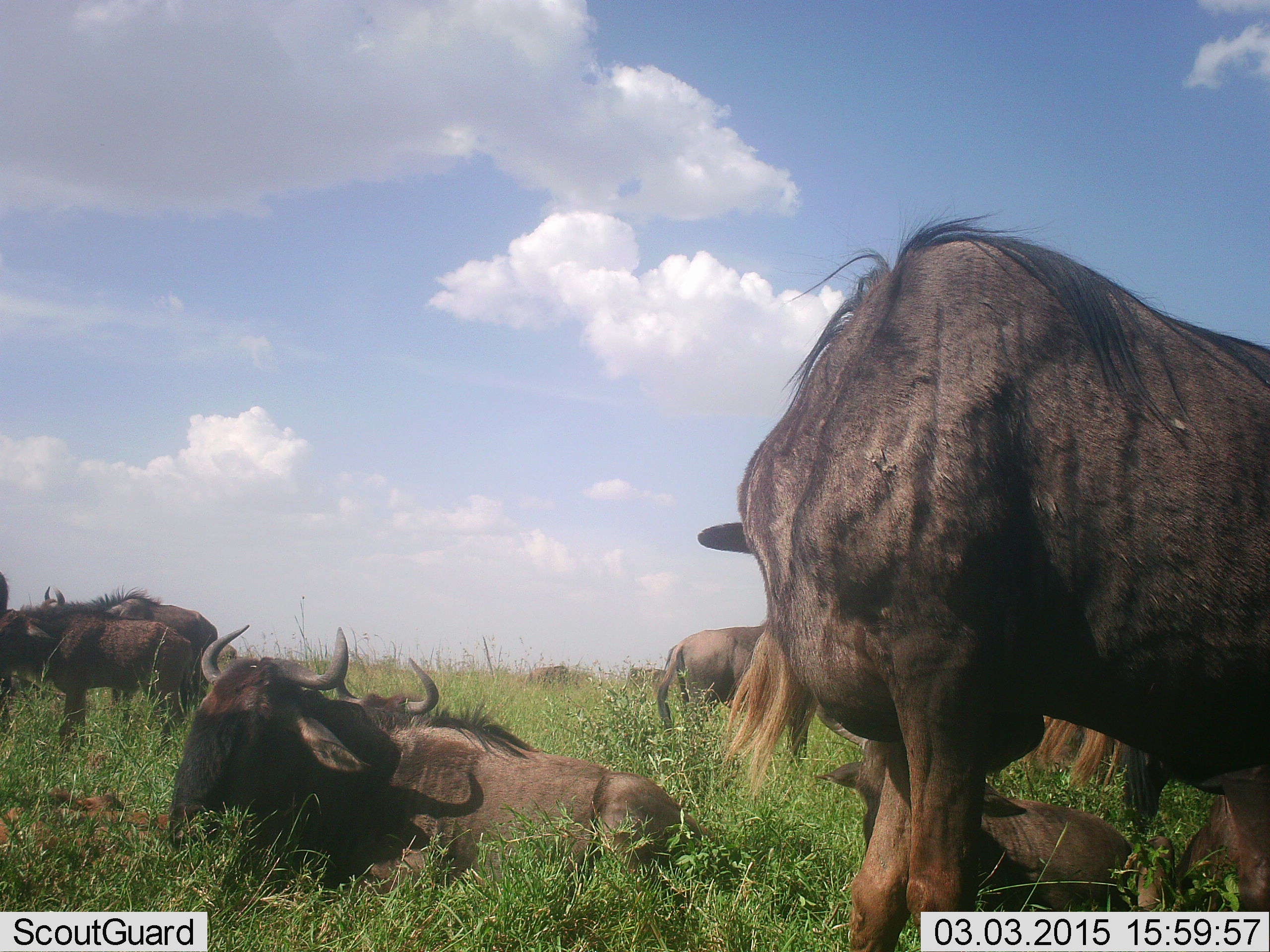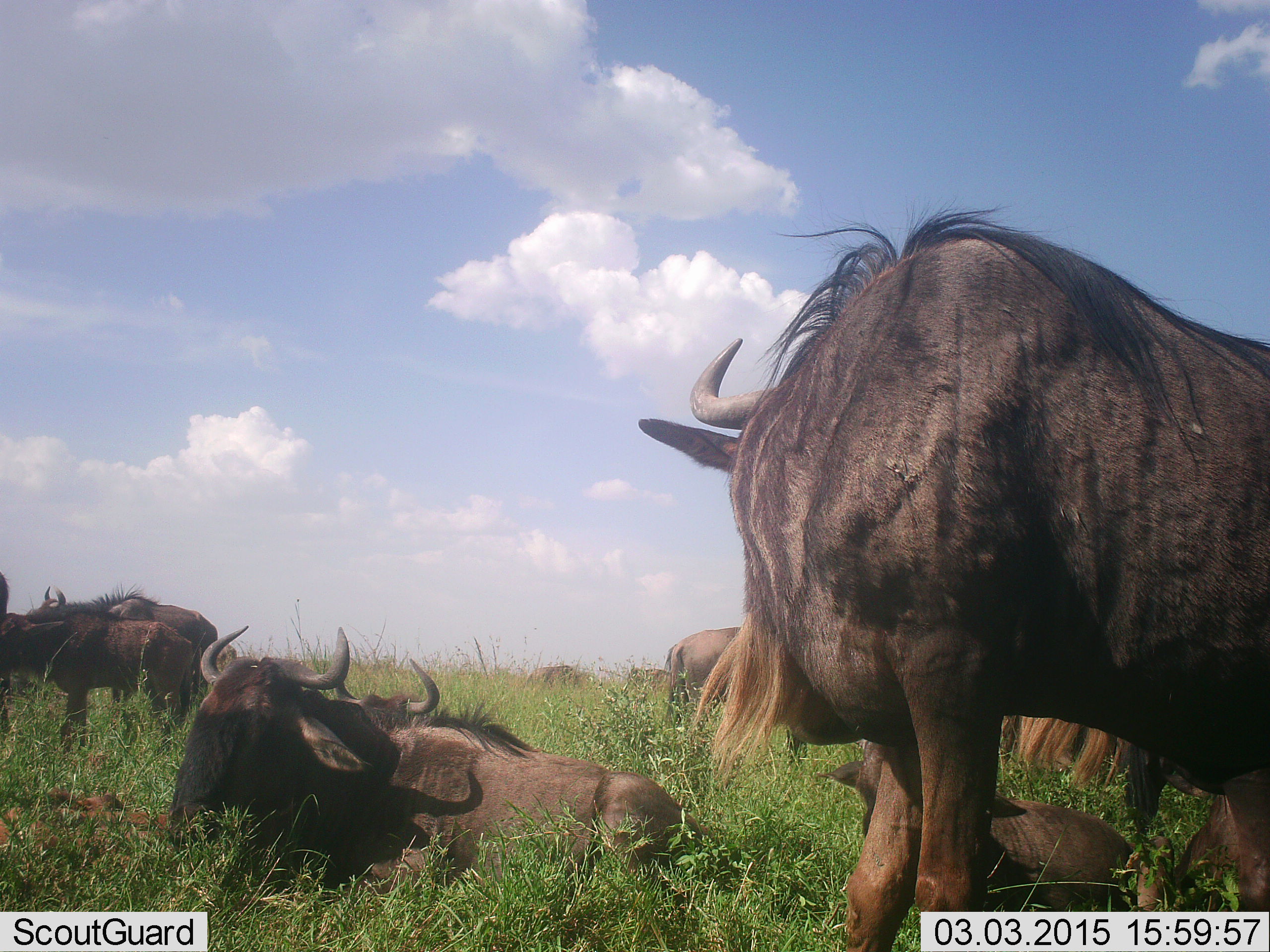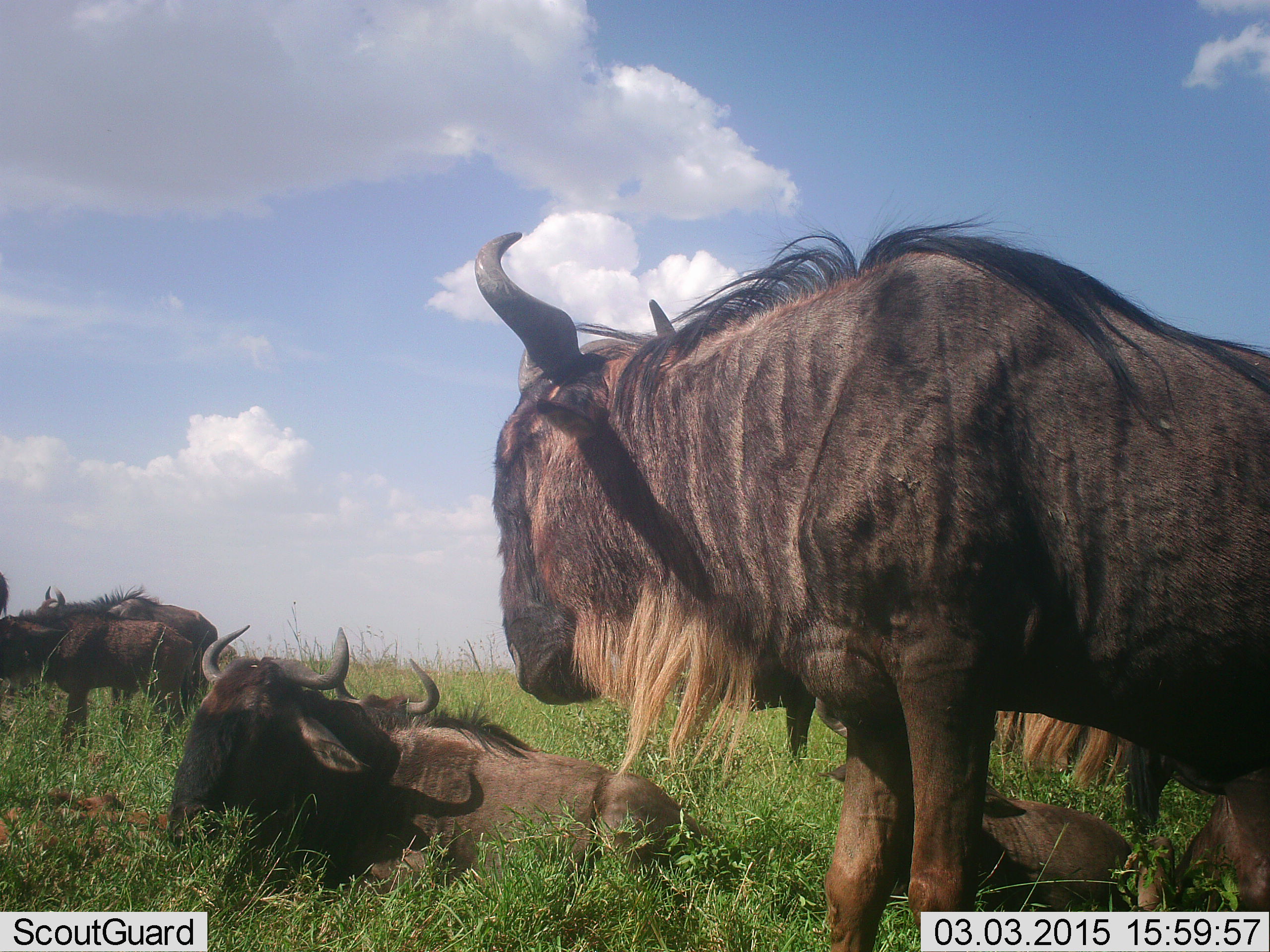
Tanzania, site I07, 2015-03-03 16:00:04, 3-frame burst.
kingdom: Animalia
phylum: Chordata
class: Mammalia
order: Artiodactyla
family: Bovidae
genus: Connochaetes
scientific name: Connochaetes taurinus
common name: blue wildebeest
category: wildebeest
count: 8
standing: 90%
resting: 90%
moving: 0%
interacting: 0%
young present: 40%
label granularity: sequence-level